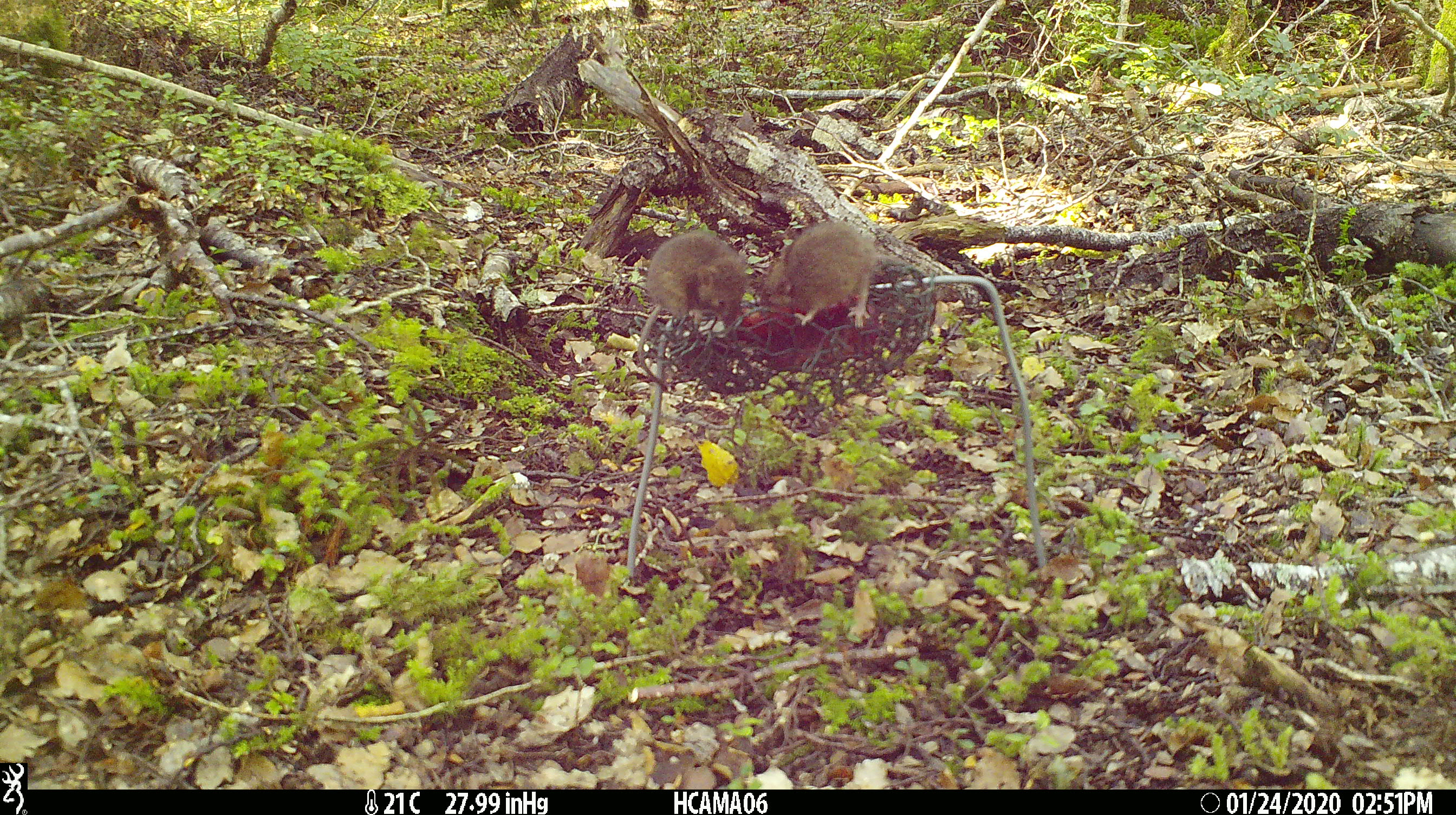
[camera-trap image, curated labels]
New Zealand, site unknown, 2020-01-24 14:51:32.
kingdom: Animalia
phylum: Chordata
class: Mammalia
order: Rodentia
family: Muridae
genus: Mus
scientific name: Mus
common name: mouse